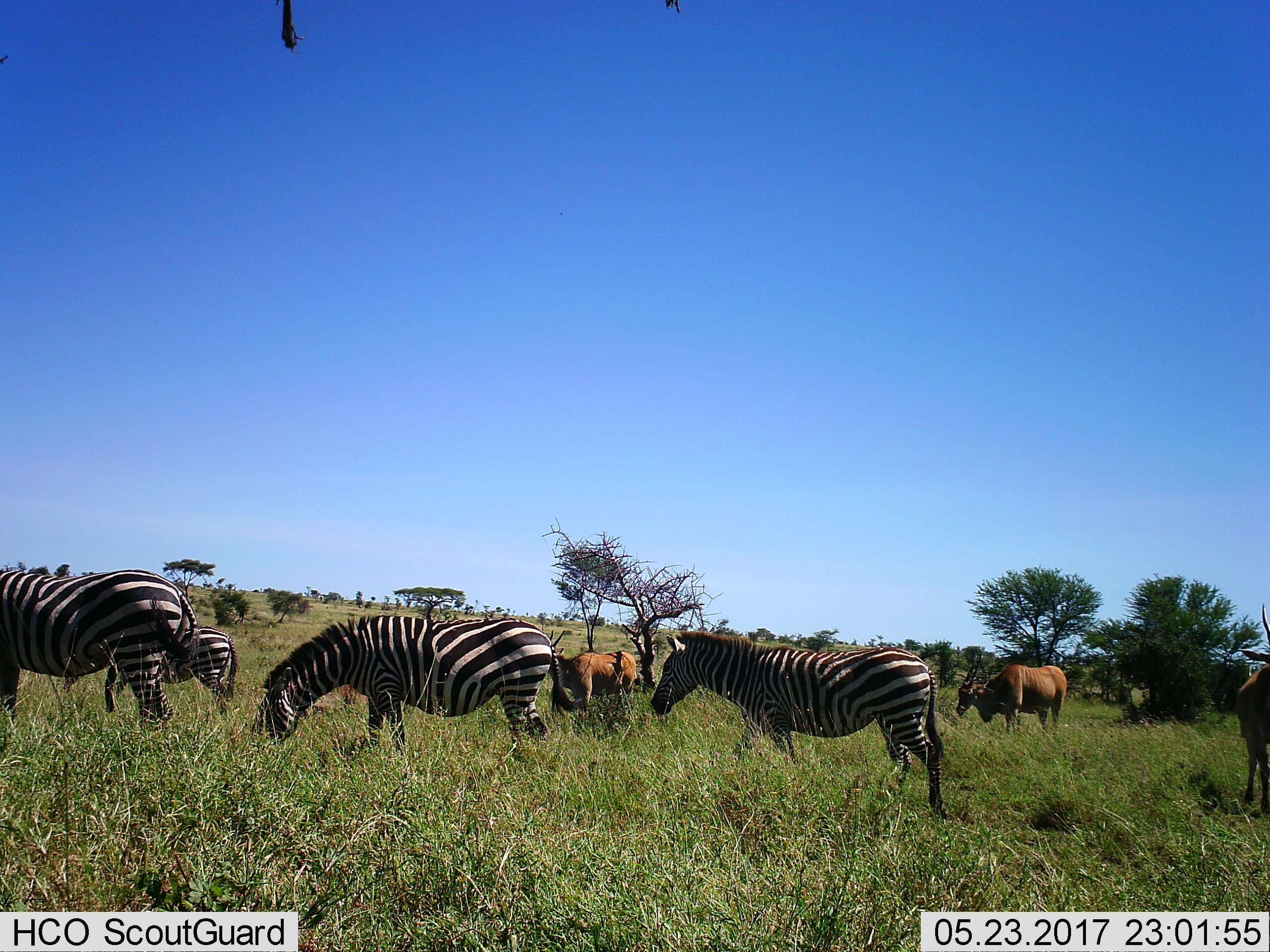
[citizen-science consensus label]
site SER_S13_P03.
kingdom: Animalia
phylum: Chordata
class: Mammalia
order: Artiodactyla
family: Bovidae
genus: Tragelaphus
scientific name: Tragelaphus oryx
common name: eland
Eland (Tragelaphus oryx), count 3. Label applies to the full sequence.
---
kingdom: Animalia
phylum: Chordata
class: Mammalia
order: Perissodactyla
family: Equidae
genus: Equus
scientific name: Equus quagga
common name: plains zebra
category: zebraplains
Zebraplains (plains zebra) (Equus quagga), count 4. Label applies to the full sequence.